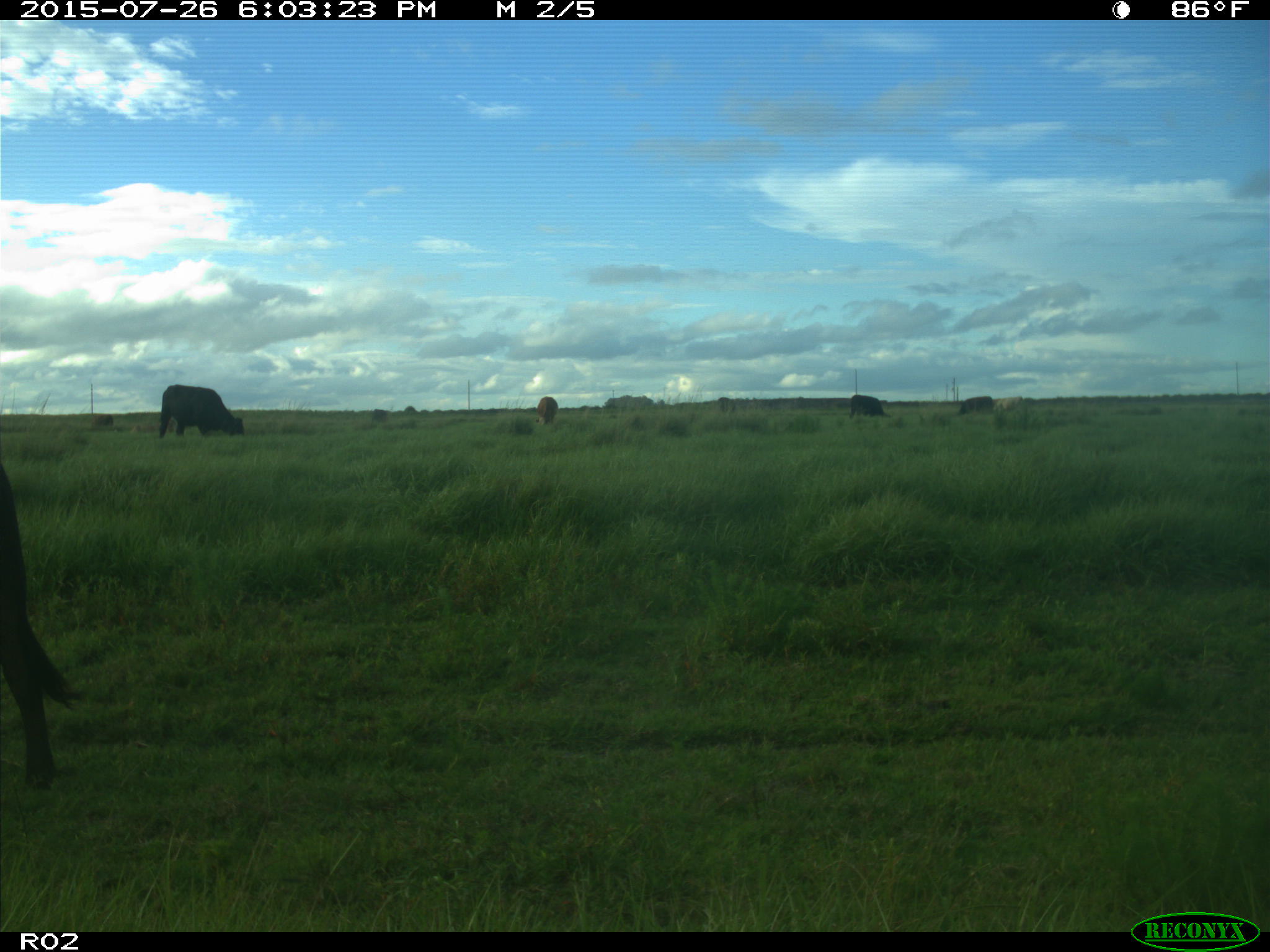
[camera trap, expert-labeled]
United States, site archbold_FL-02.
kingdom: Animalia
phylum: Chordata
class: Mammalia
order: Artiodactyla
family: Bovidae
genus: Bos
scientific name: Bos taurus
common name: domestic cow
Bos taurus (domestic cow).